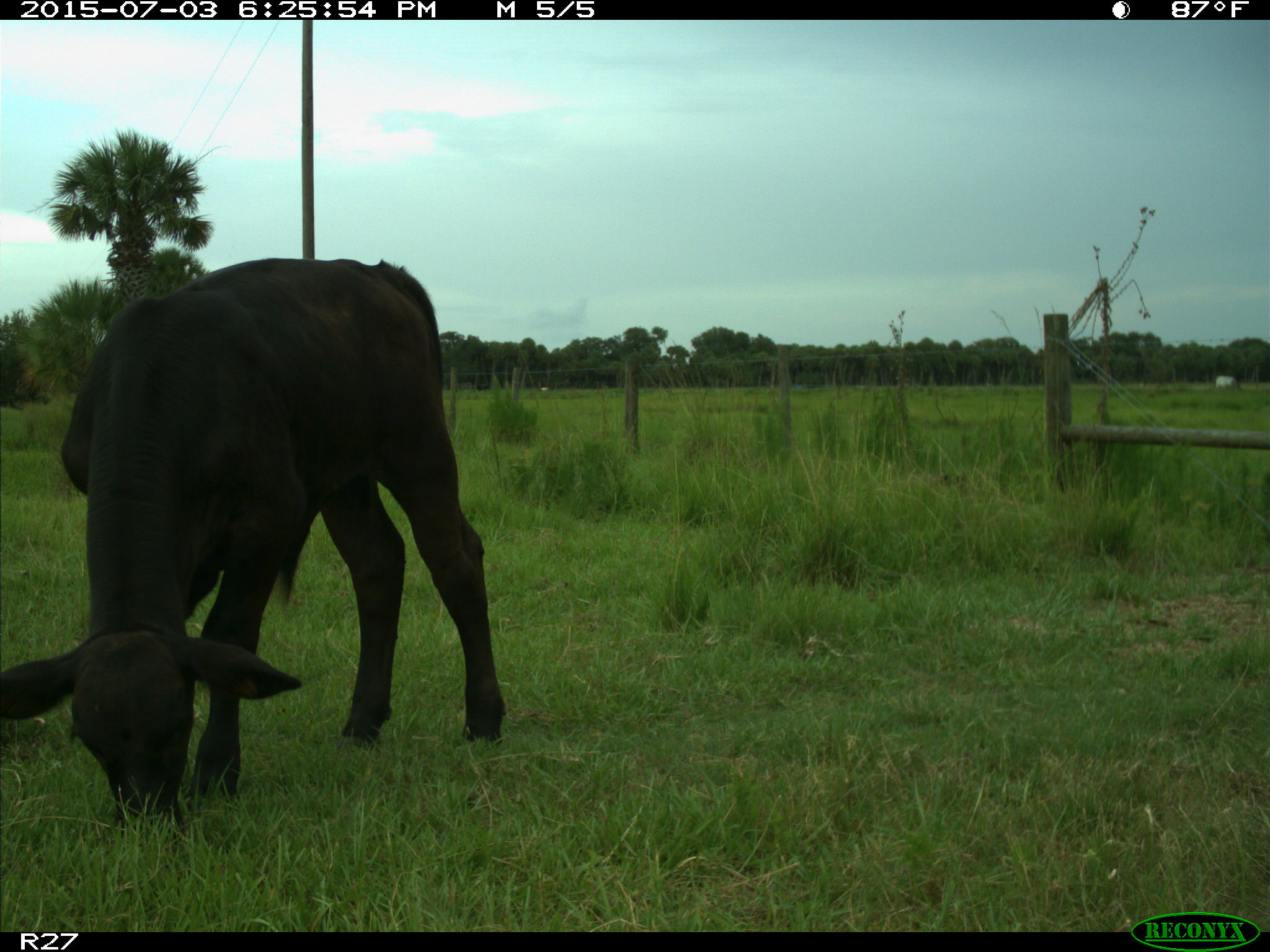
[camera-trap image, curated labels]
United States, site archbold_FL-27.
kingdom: Animalia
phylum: Chordata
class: Mammalia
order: Artiodactyla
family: Bovidae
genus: Bos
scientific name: Bos taurus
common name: domestic cow